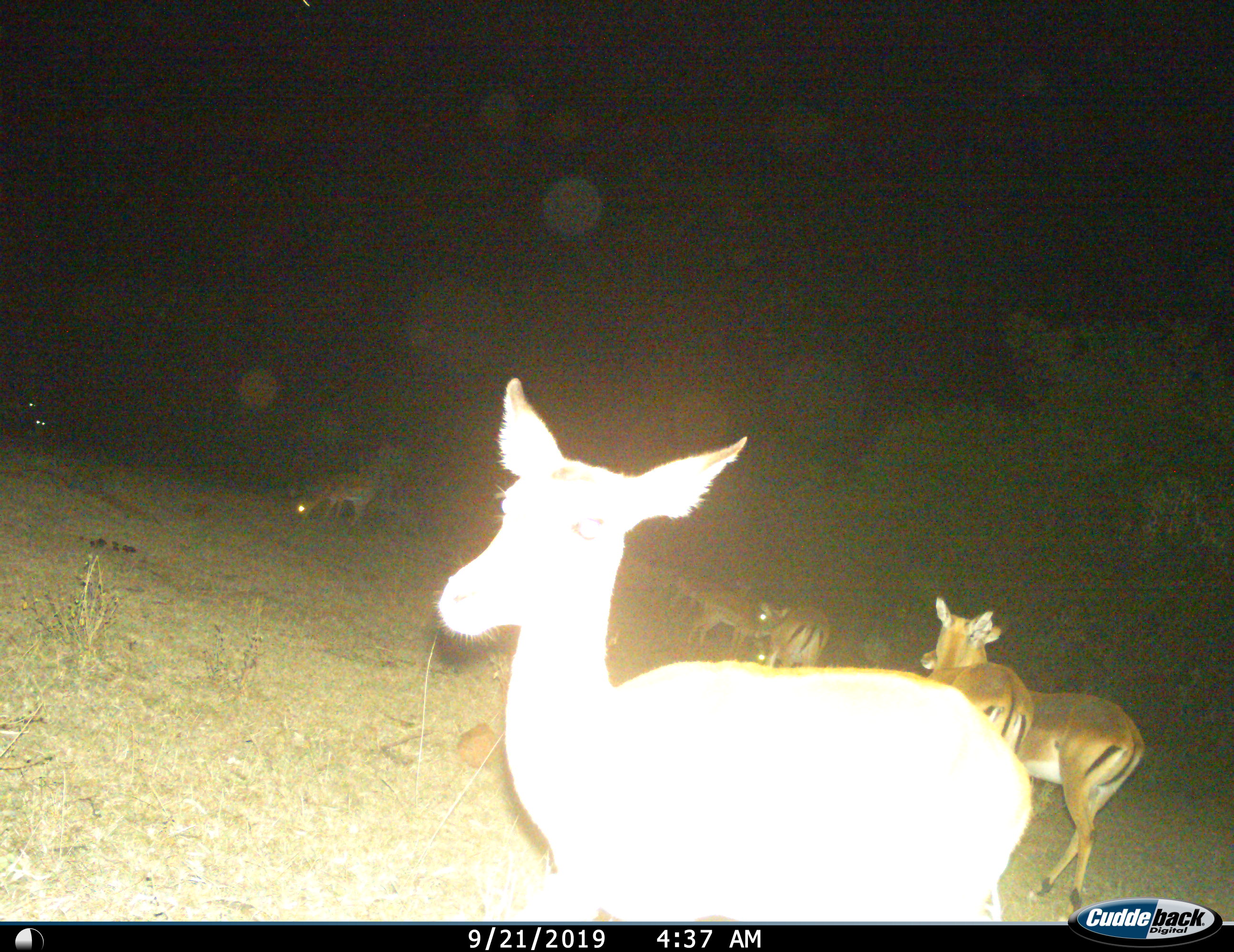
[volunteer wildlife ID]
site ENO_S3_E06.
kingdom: Animalia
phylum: Chordata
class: Mammalia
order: Artiodactyla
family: Bovidae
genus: Aepyceros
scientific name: Aepyceros melampus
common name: impala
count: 9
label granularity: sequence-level